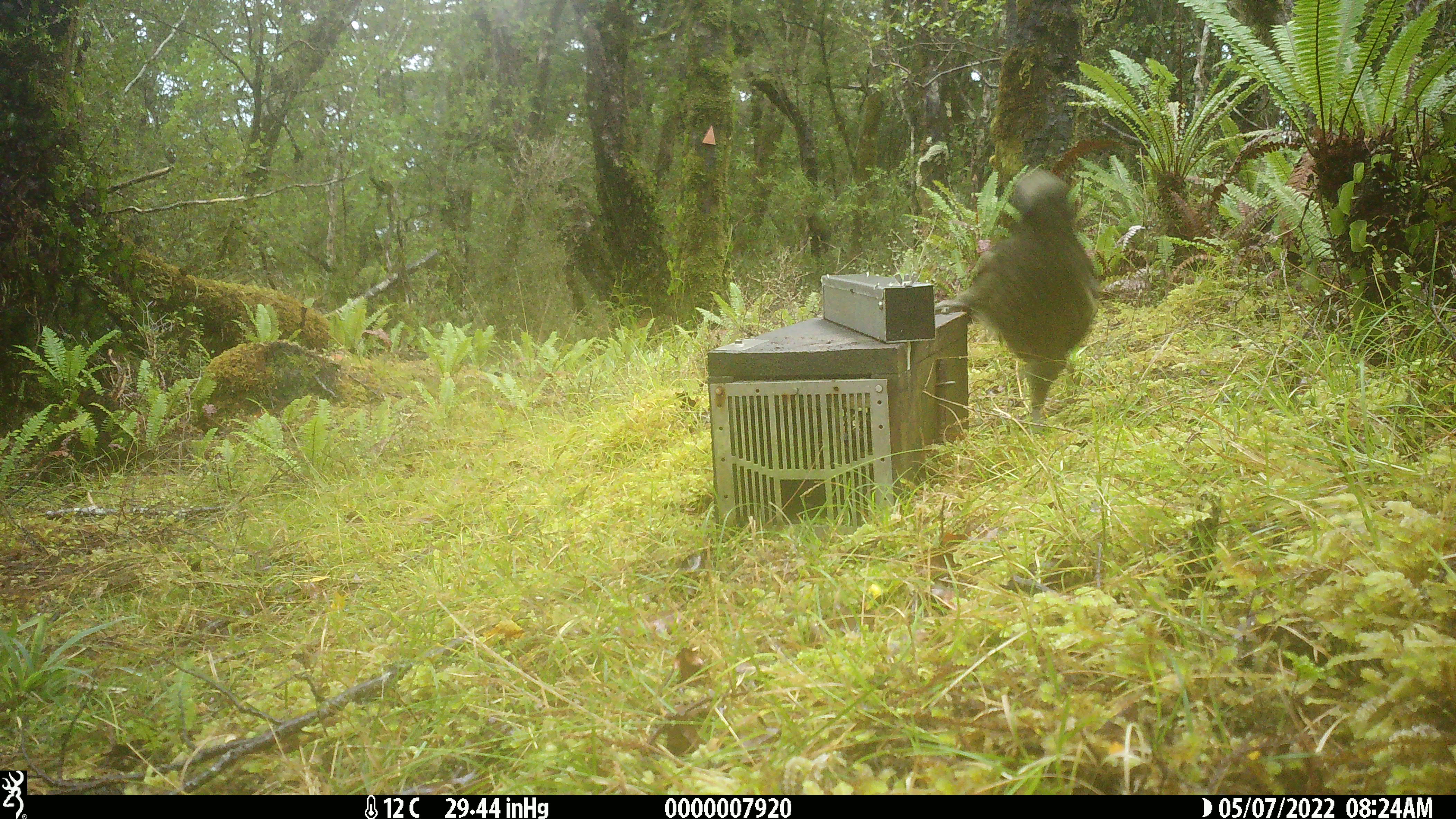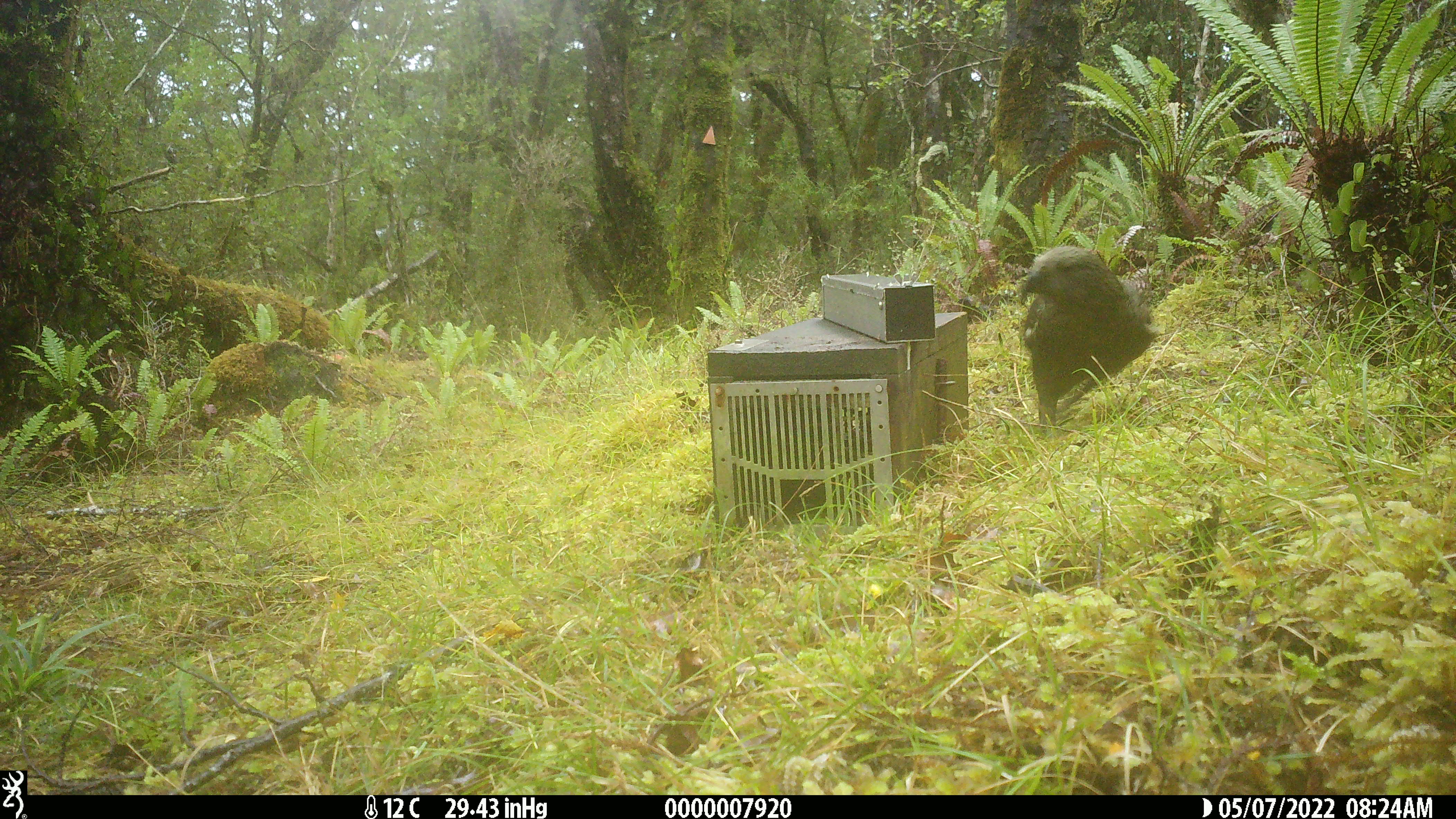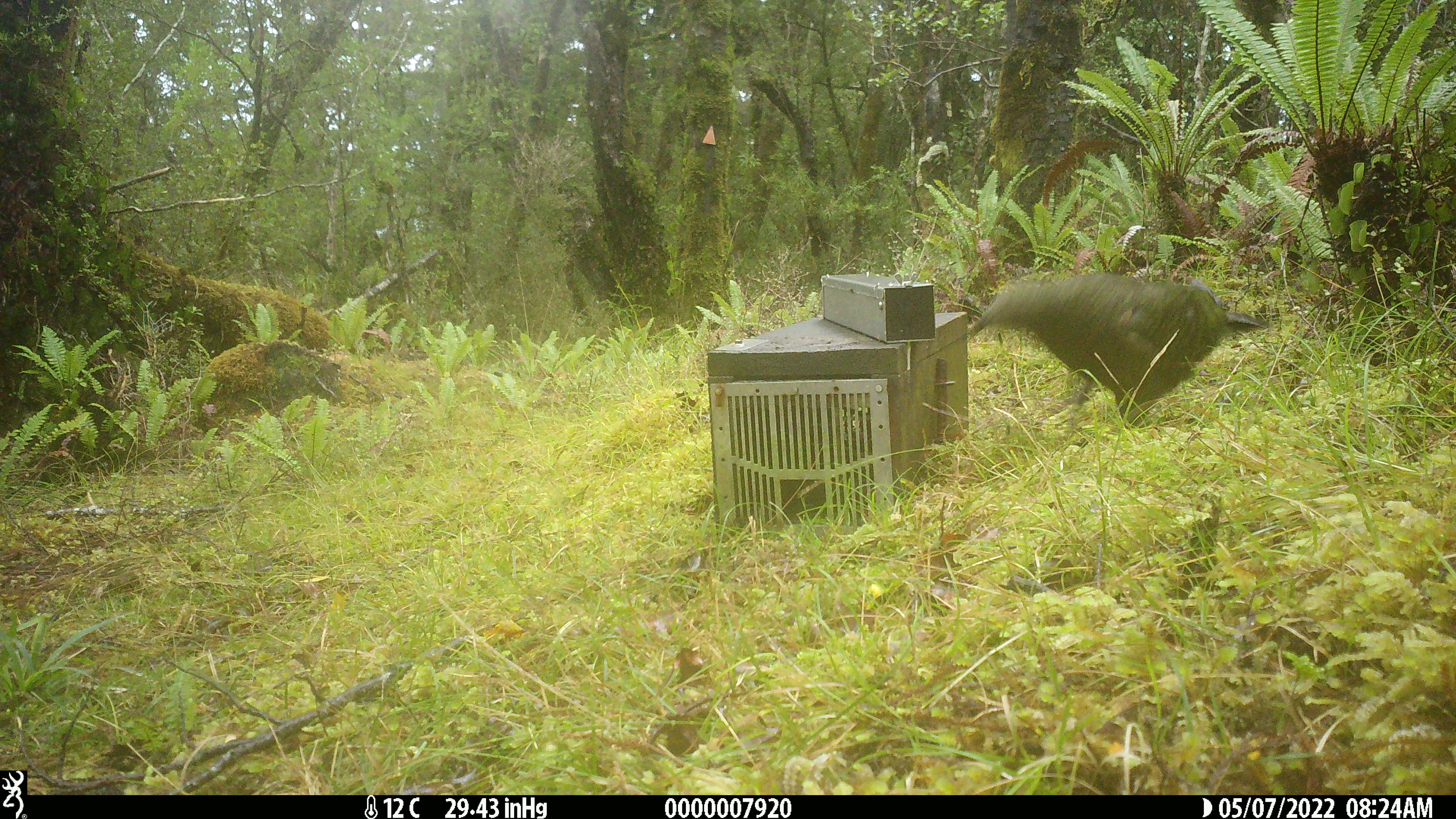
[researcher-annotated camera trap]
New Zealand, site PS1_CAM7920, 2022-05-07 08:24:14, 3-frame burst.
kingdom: Animalia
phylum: Chordata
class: Aves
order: Psittaciformes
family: Strigopidae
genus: Nestor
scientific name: Nestor notabilis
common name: kea